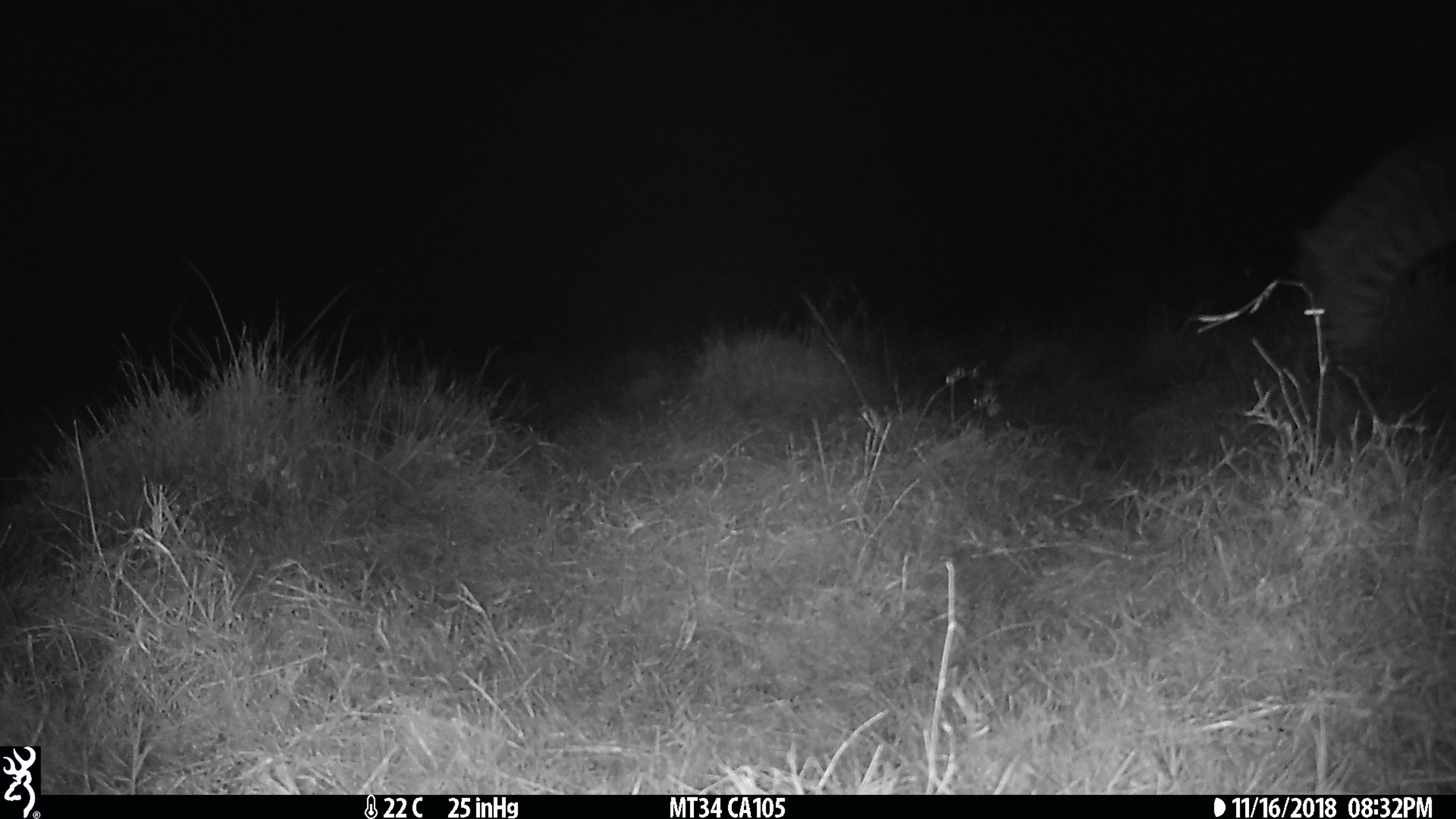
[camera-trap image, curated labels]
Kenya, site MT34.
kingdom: Animalia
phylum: Chordata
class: Mammalia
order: Perissodactyla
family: Equidae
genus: Equus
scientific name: Equus quagga burchellii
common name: burchell's zebra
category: zebra